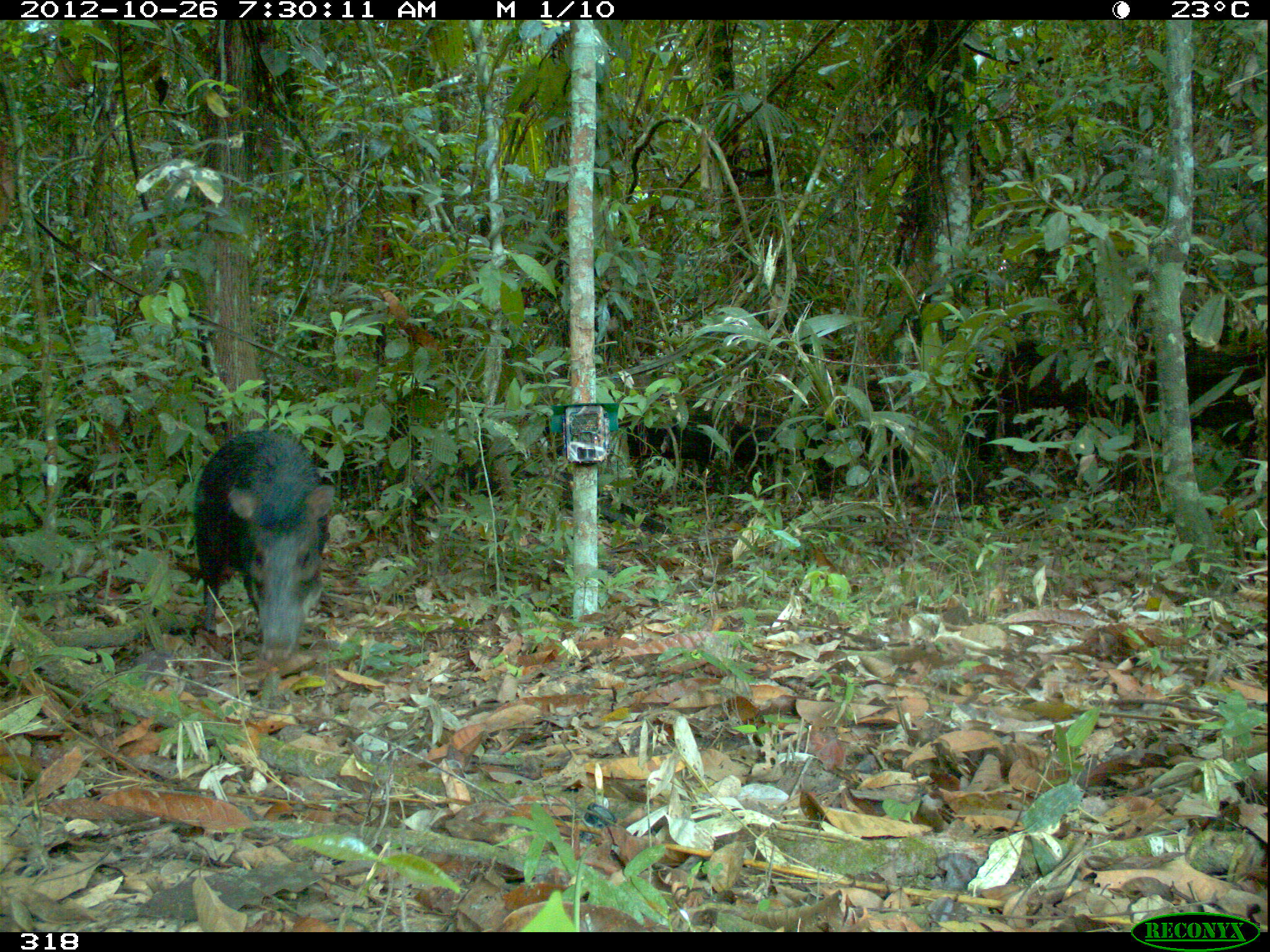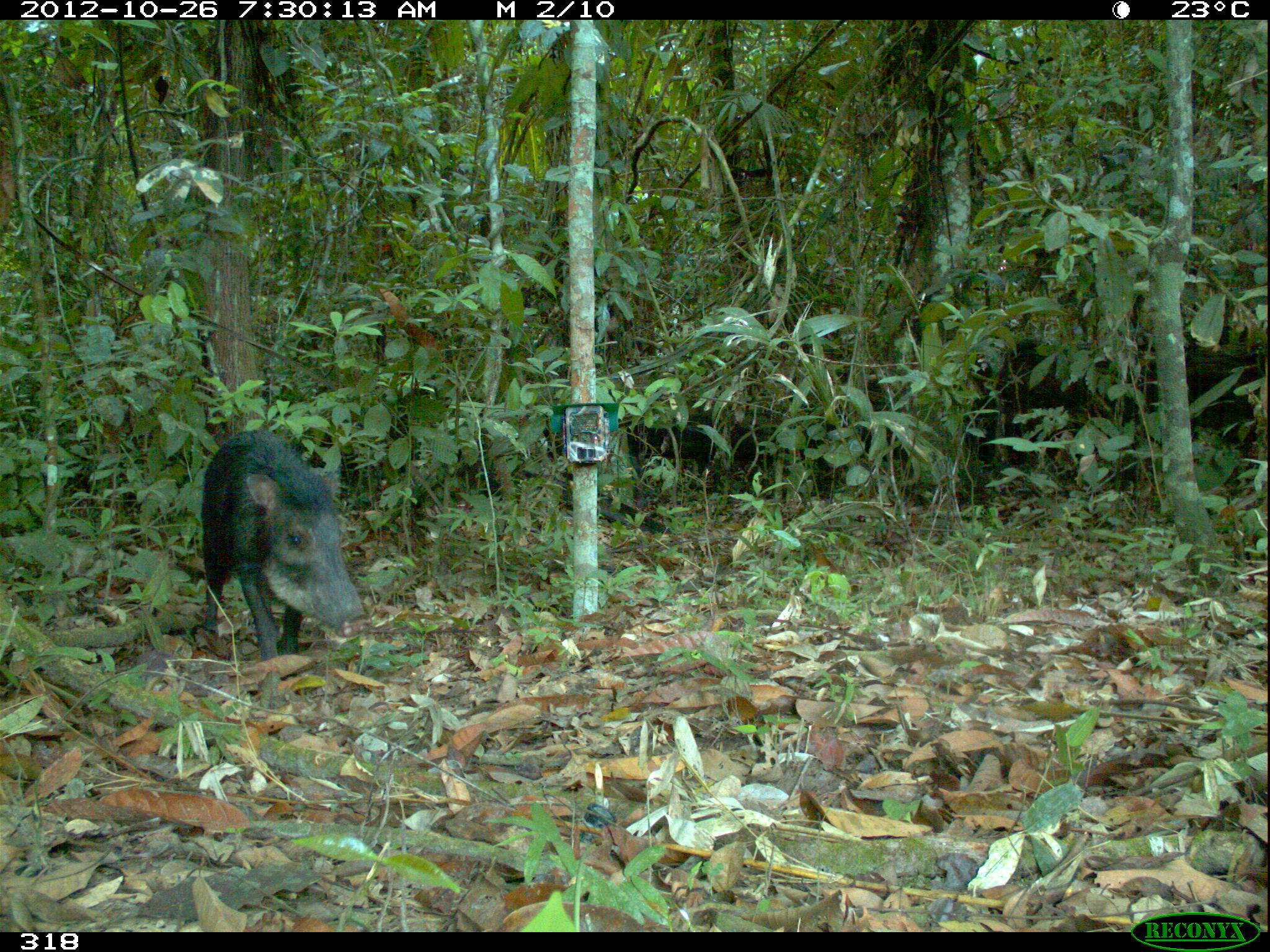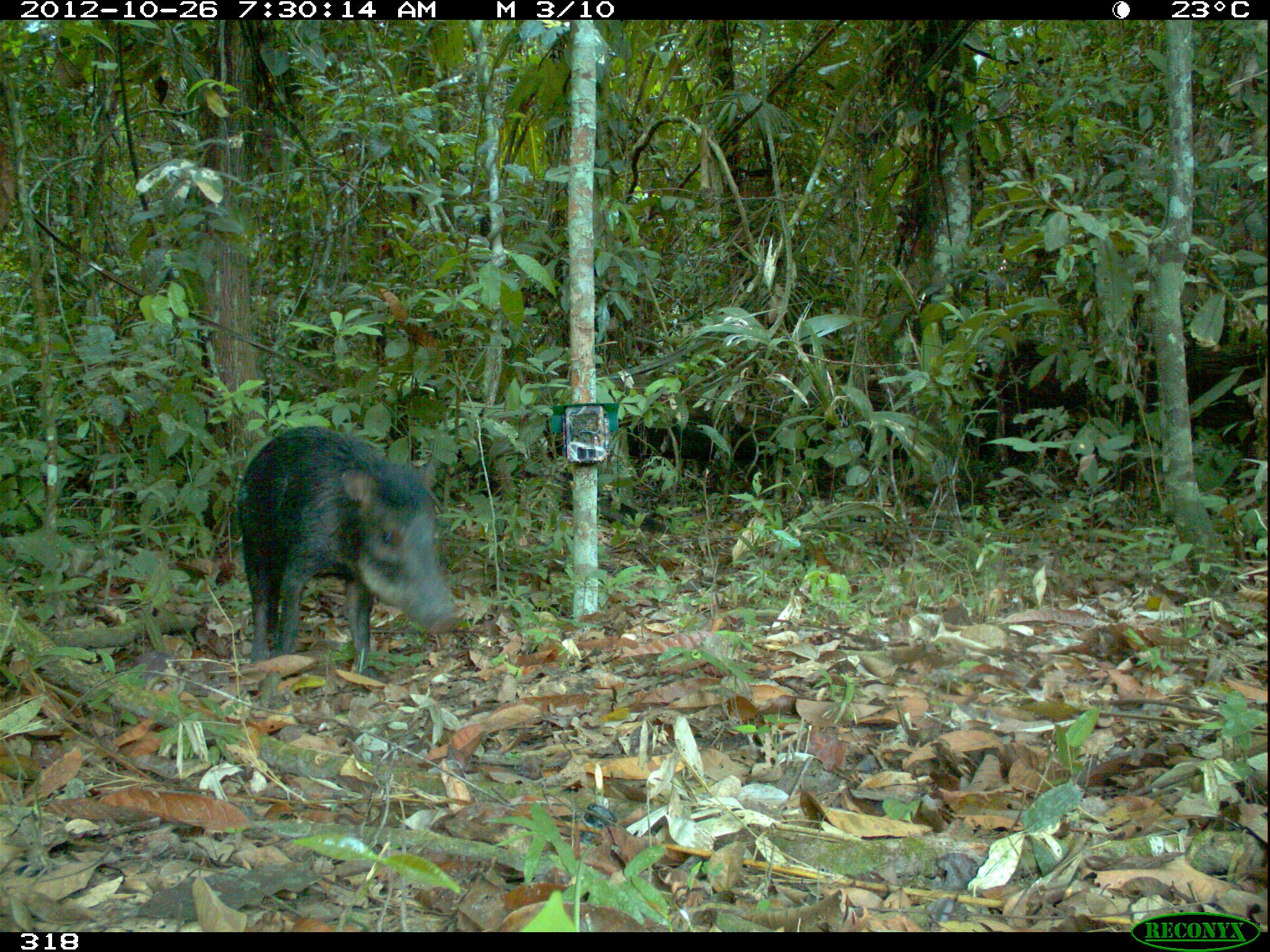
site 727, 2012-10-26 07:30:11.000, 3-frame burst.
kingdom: Animalia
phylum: Chordata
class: Mammalia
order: Artiodactyla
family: Tayassuidae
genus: Tayassu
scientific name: Tayassu pecari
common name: white-lipped peccary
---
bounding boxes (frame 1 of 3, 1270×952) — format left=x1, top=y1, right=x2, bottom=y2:
tayassu pecari: left=193, top=428, right=337, bottom=662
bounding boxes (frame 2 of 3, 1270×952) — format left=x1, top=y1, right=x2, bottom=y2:
tayassu pecari: left=201, top=428, right=366, bottom=661